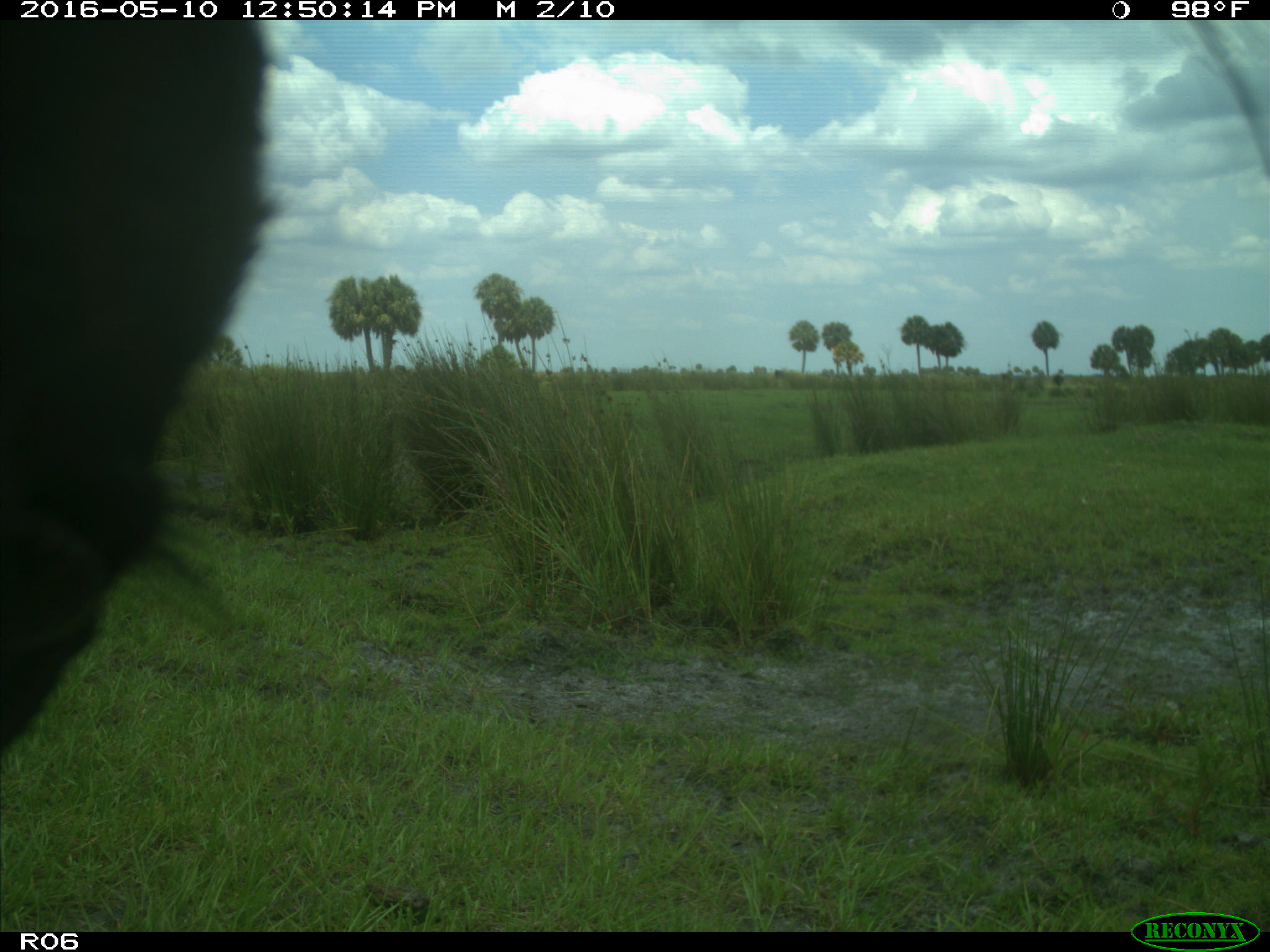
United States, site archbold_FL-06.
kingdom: Animalia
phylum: Chordata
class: Mammalia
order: Artiodactyla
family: Bovidae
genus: Bos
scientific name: Bos taurus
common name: domestic cow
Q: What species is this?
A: Bos taurus (domestic cow).